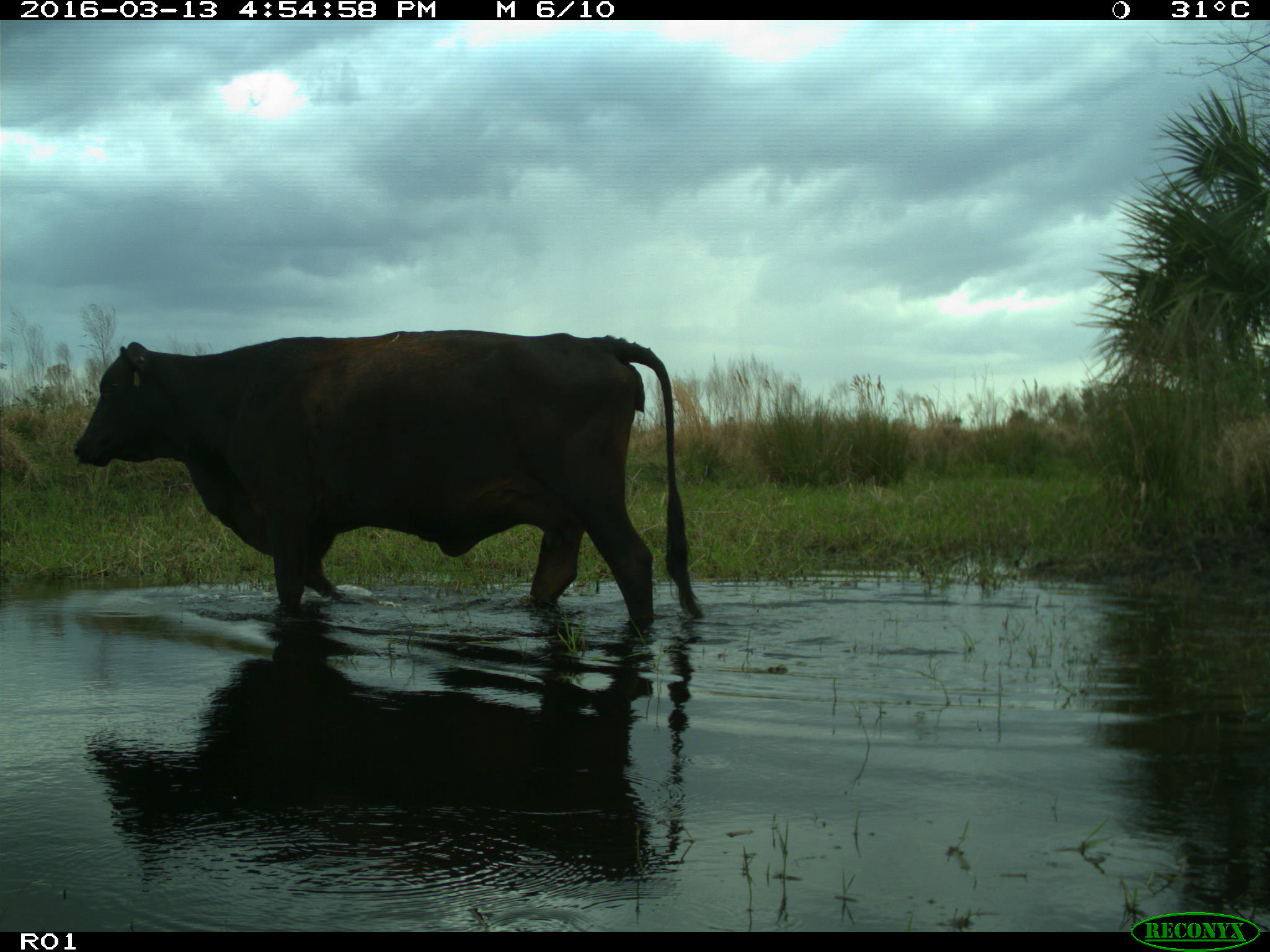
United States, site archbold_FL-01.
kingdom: Animalia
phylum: Chordata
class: Mammalia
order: Artiodactyla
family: Bovidae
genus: Bos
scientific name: Bos taurus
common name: domestic cow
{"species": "Bos taurus (domestic cow)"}